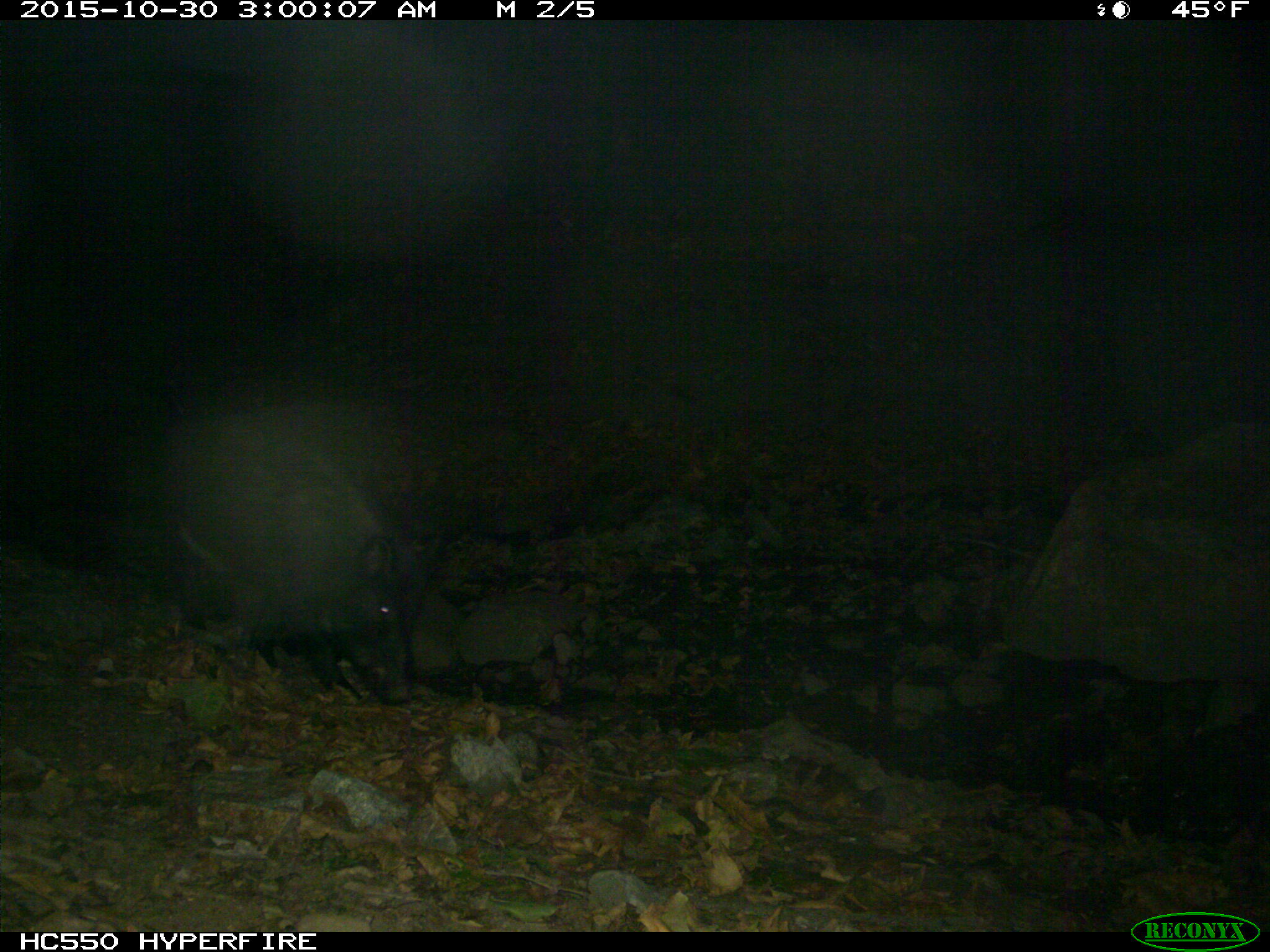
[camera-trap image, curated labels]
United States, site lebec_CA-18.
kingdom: Animalia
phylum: Chordata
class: Mammalia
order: Artiodactyla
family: Suidae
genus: Sus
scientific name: Sus scrofa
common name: wild boar